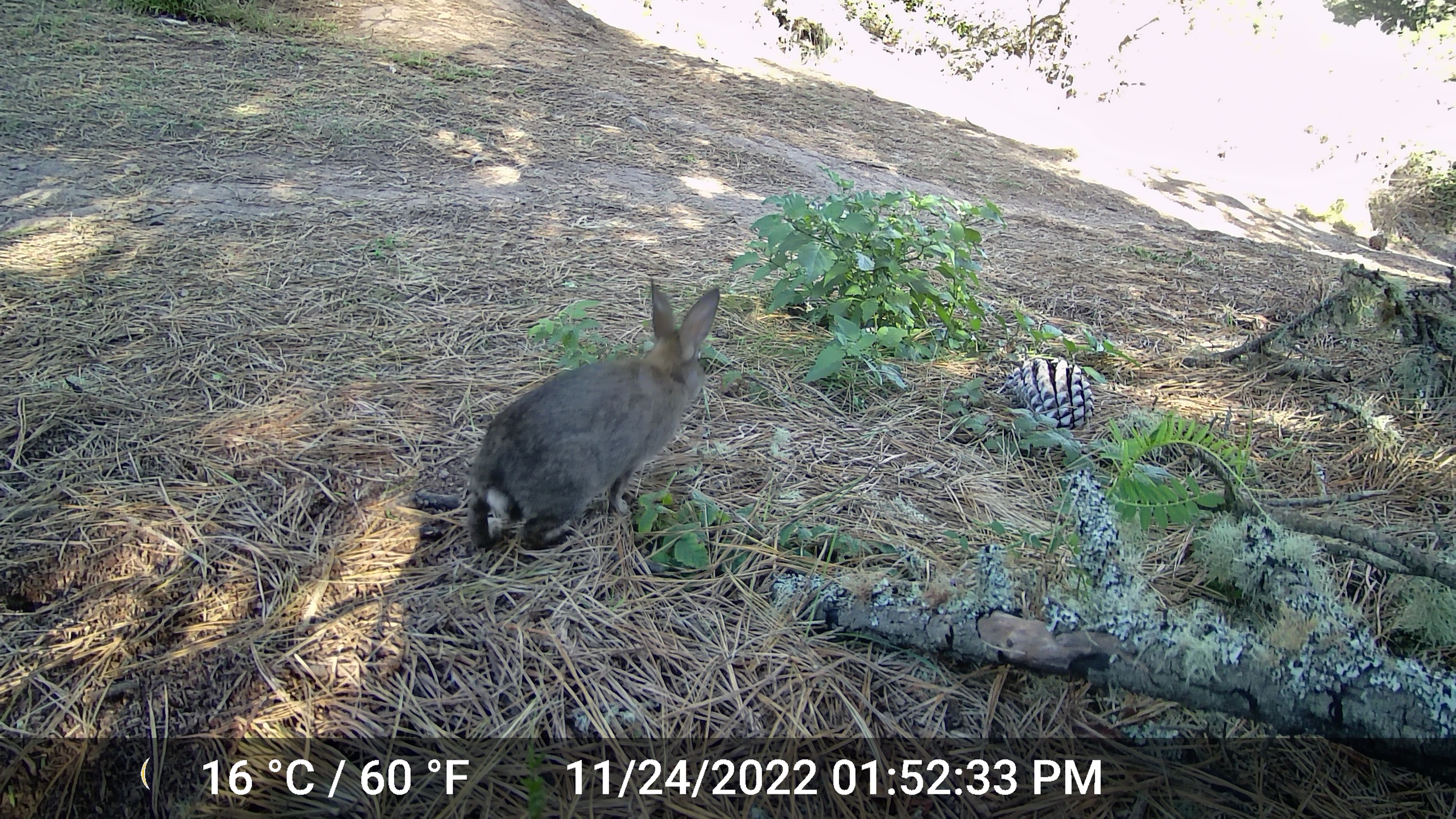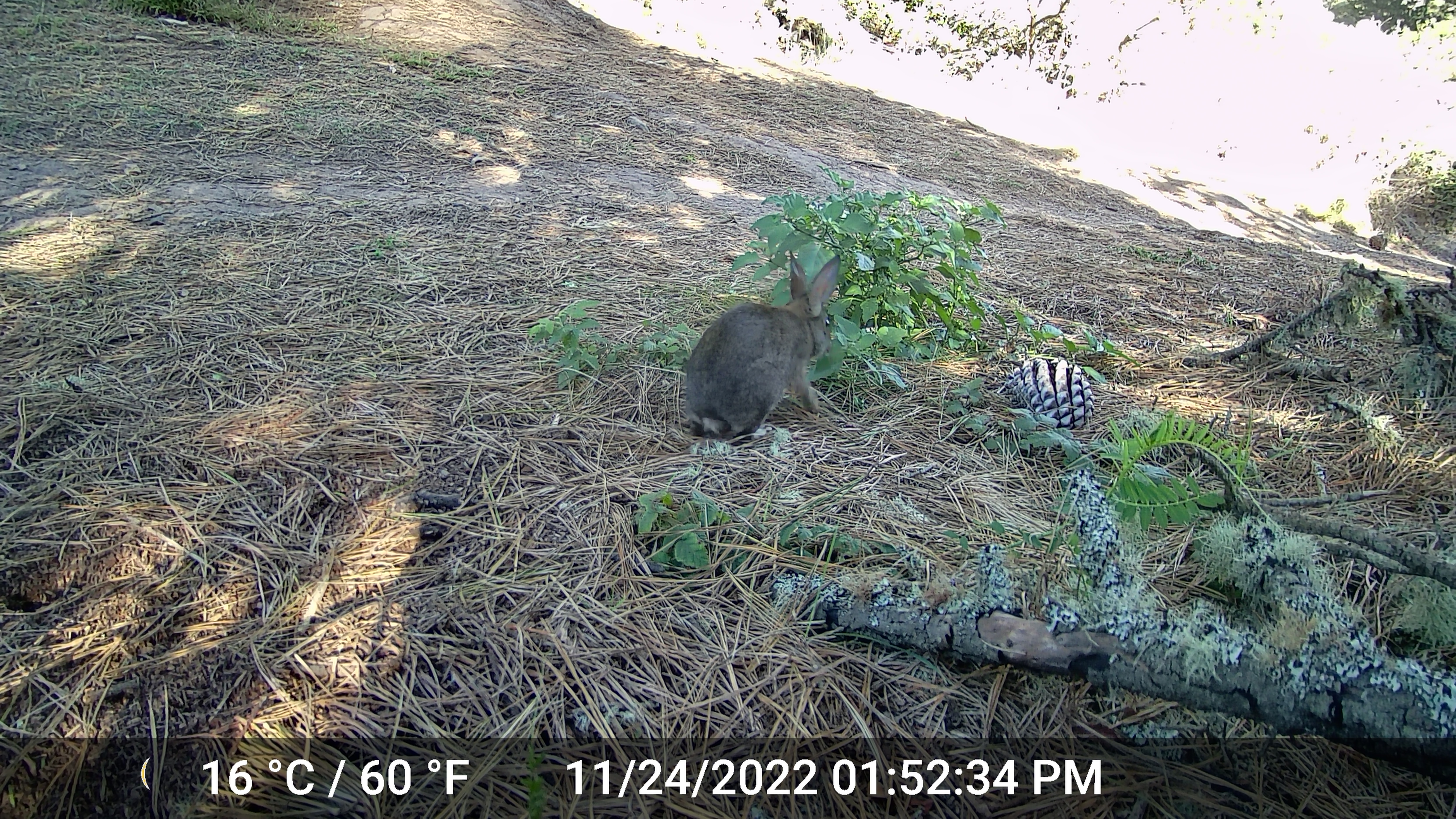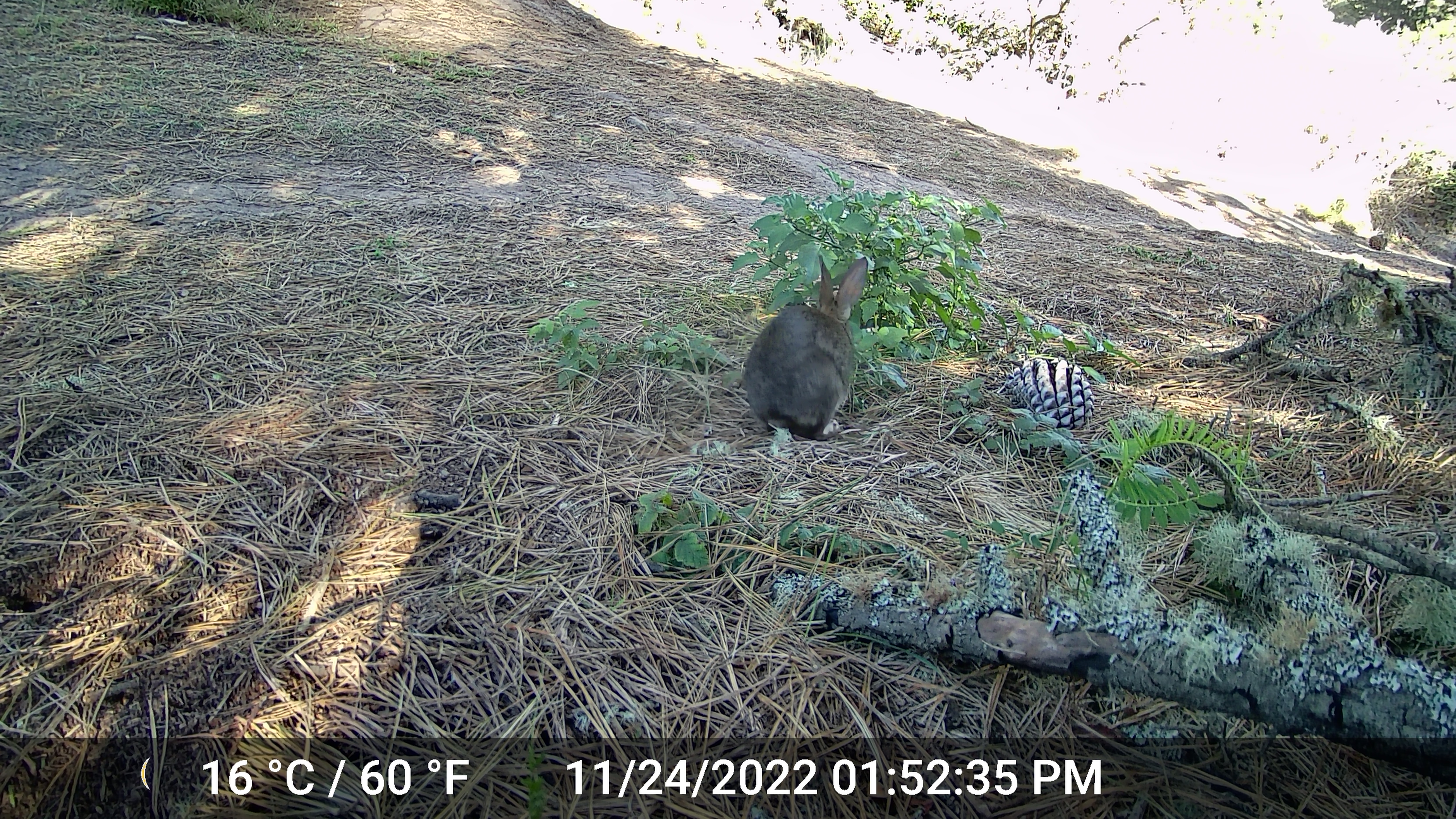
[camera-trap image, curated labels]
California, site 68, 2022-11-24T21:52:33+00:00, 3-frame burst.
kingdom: Animalia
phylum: Chordata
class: Mammalia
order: Lagomorpha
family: Leporidae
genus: Sylvilagus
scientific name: Sylvilagus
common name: cottontail rabbit